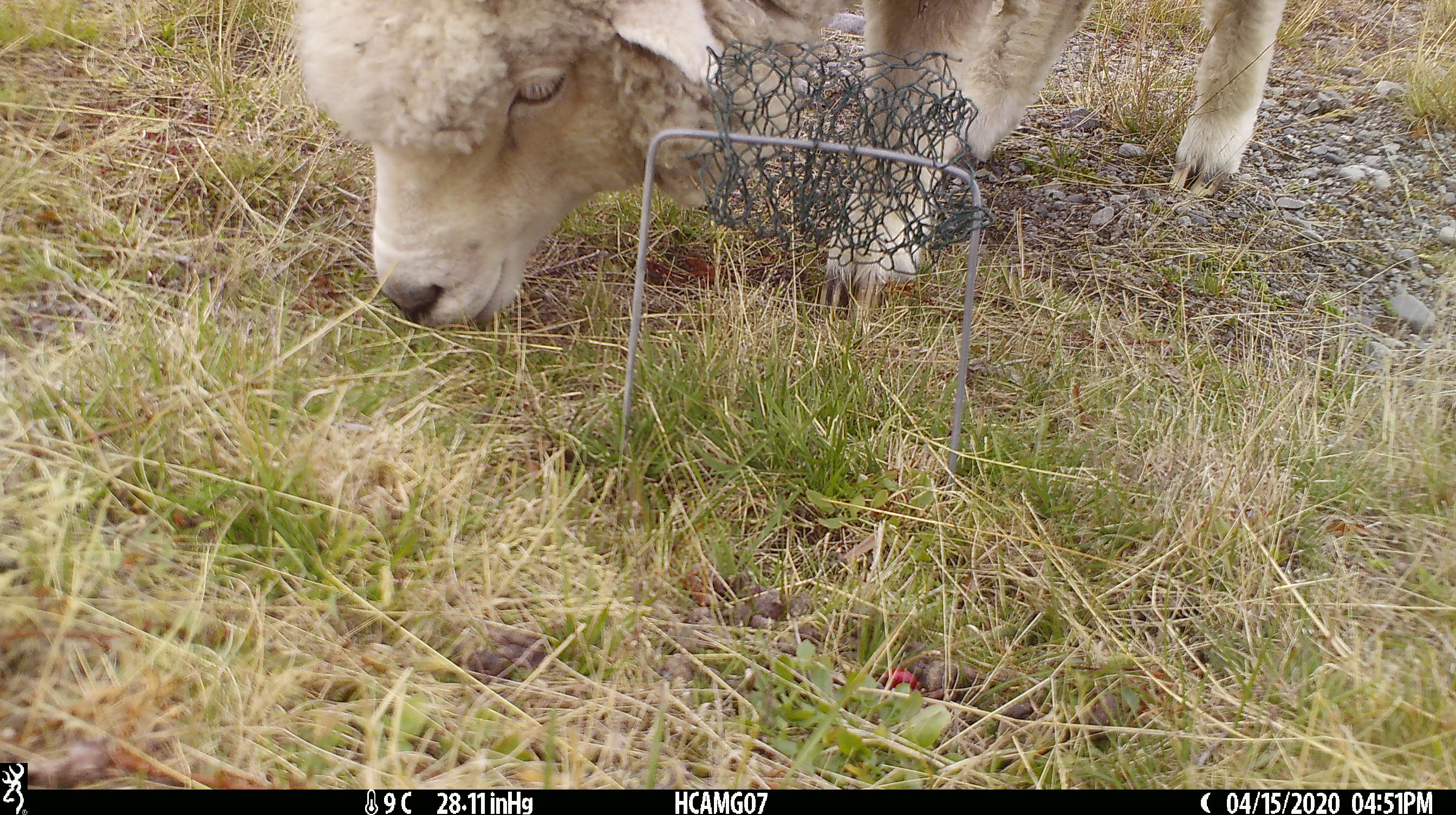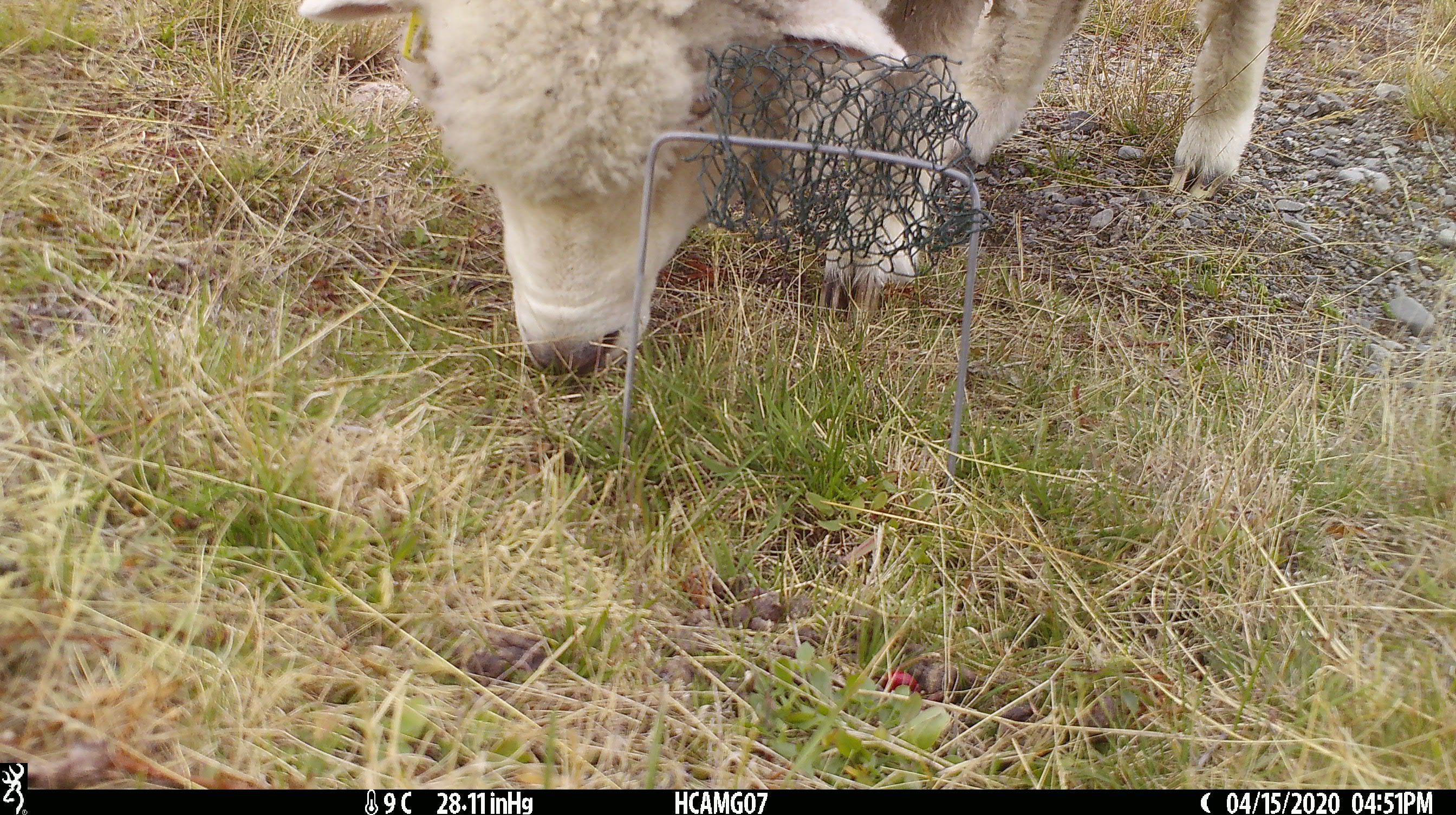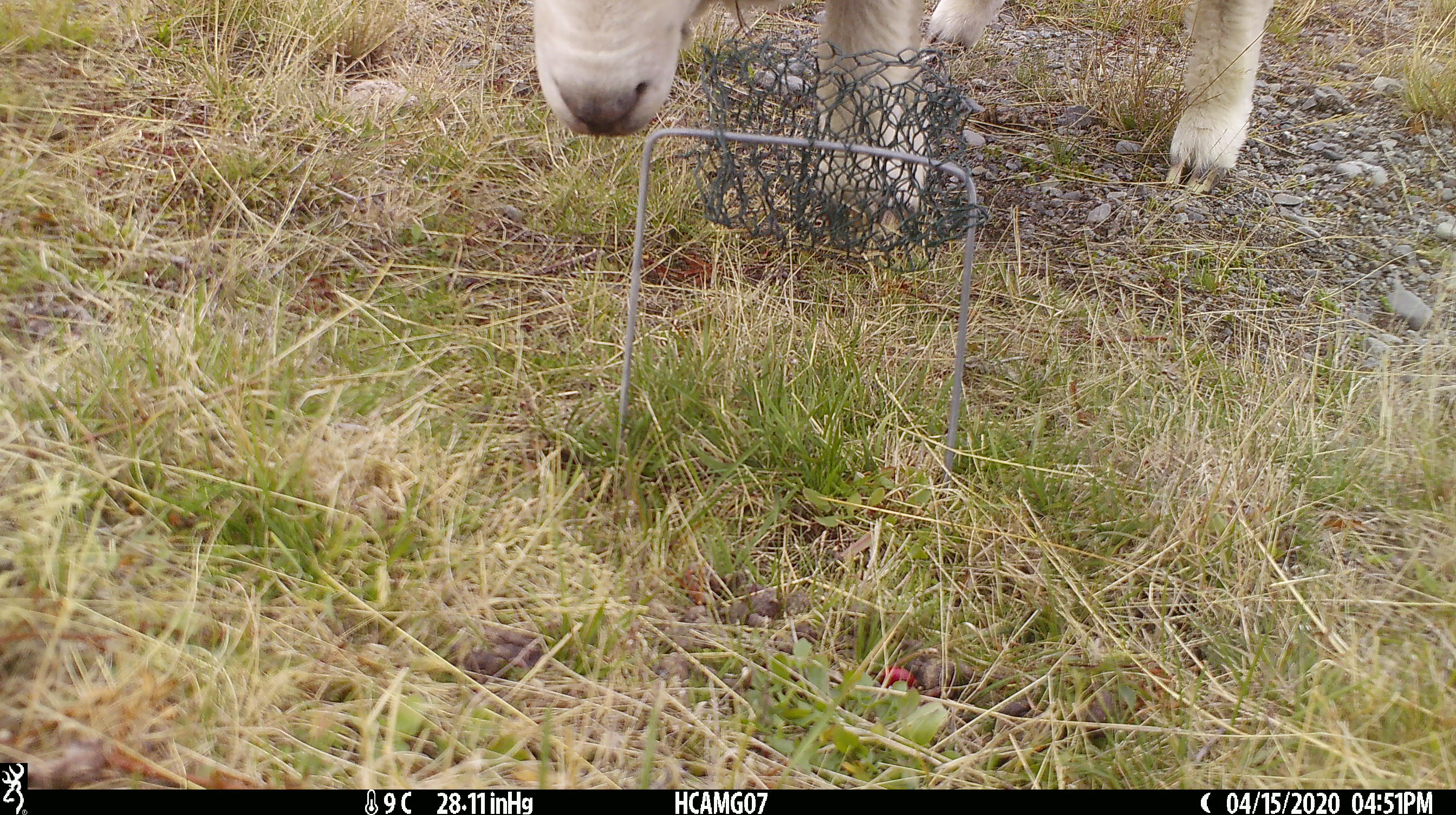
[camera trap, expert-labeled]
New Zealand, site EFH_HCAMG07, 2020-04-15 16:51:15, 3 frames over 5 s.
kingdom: Animalia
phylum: Chordata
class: Mammalia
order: Artiodactyla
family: Bovidae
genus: Ovis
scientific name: Ovis aries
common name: domestic sheep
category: sheep